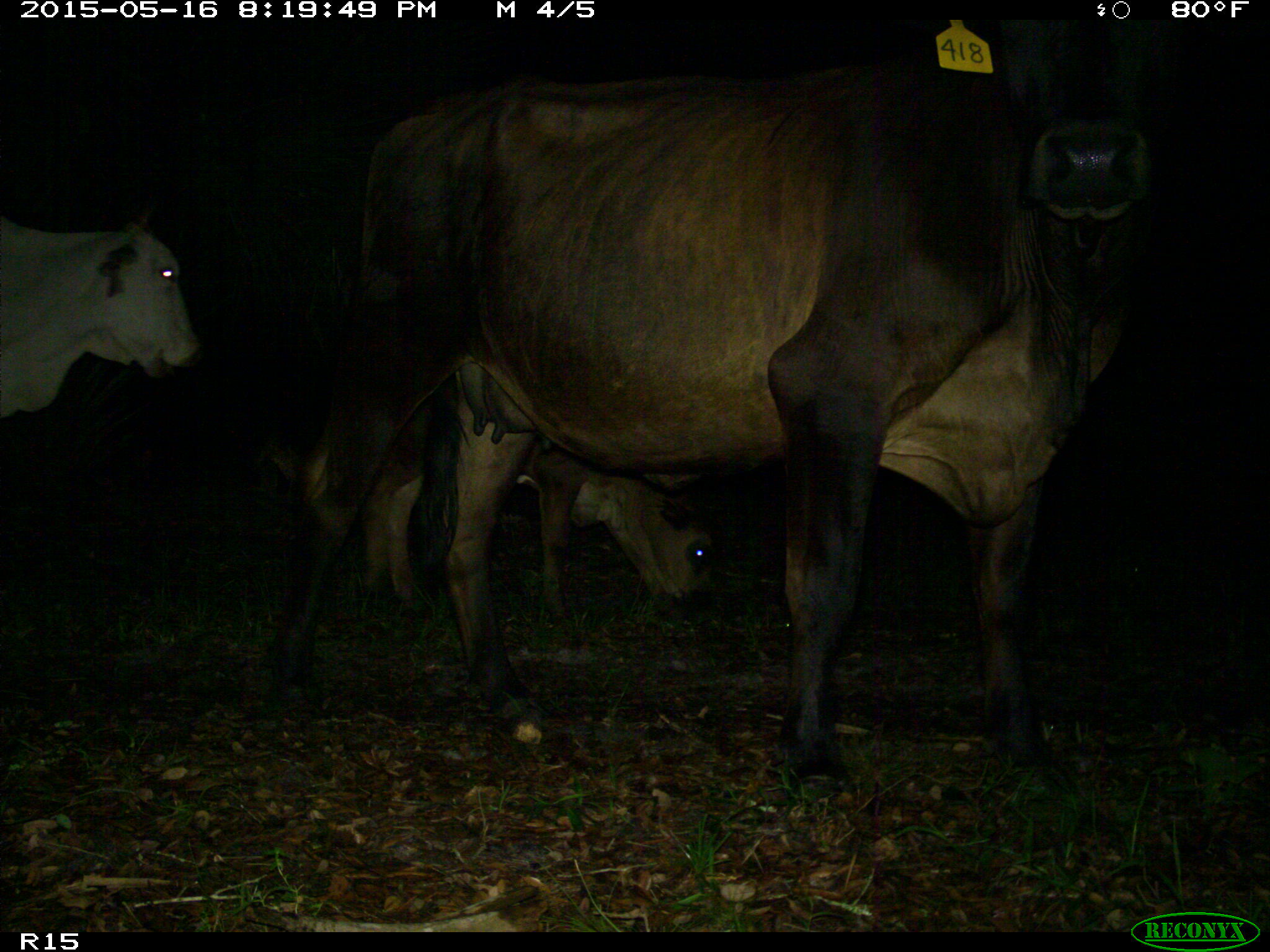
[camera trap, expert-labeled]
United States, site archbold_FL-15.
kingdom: Animalia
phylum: Chordata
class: Mammalia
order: Artiodactyla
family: Bovidae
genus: Bos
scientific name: Bos taurus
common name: domestic cow